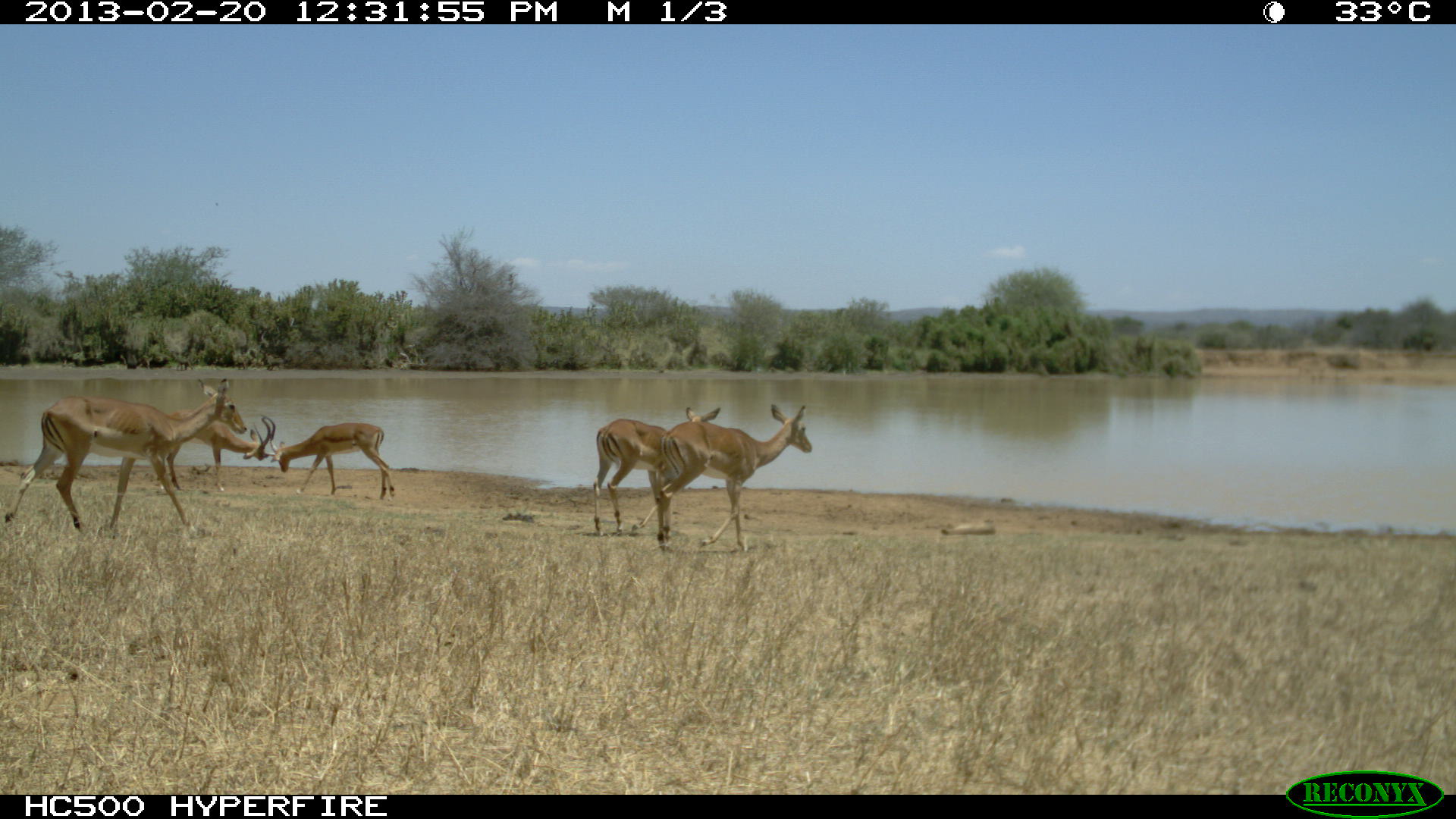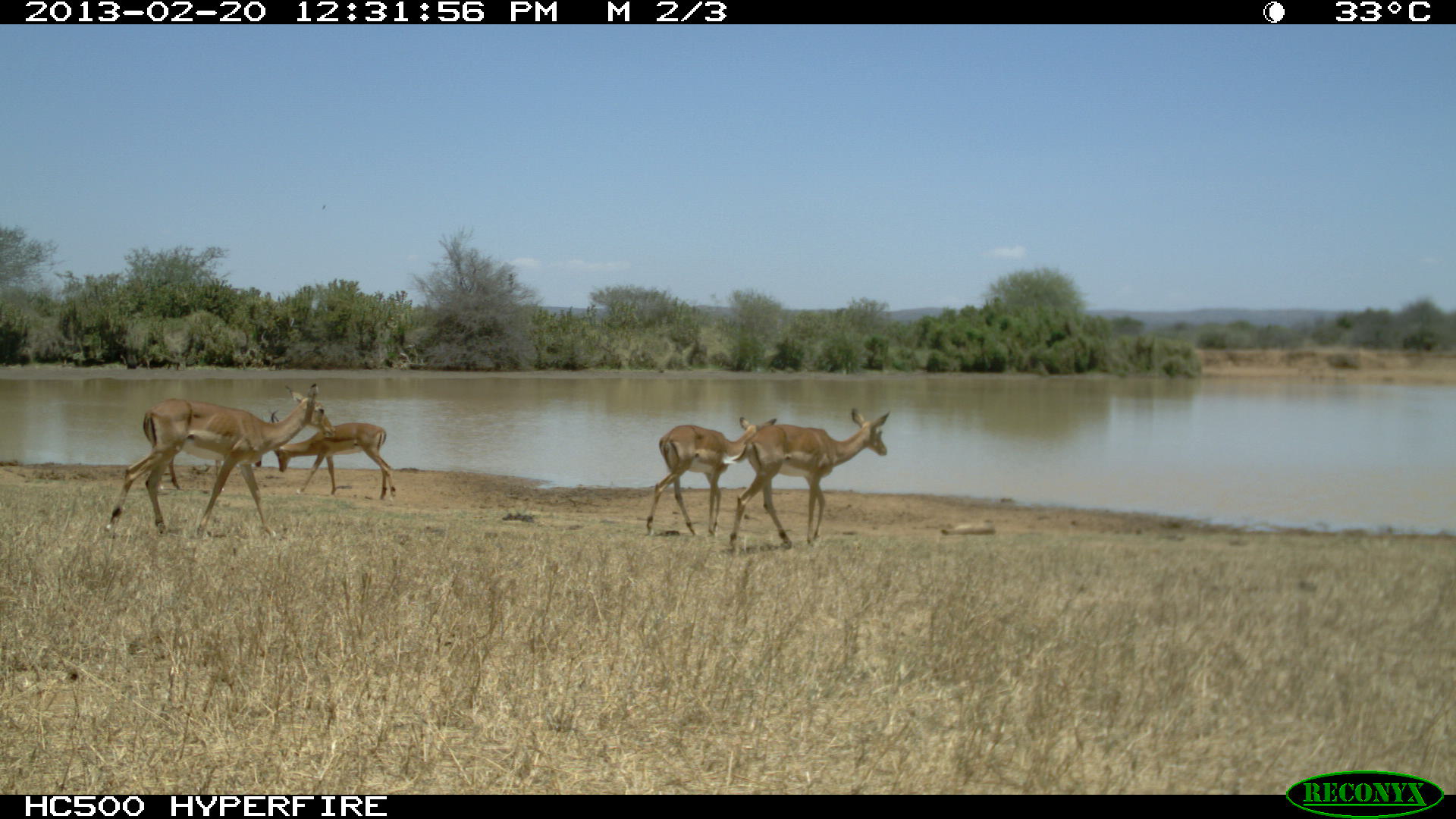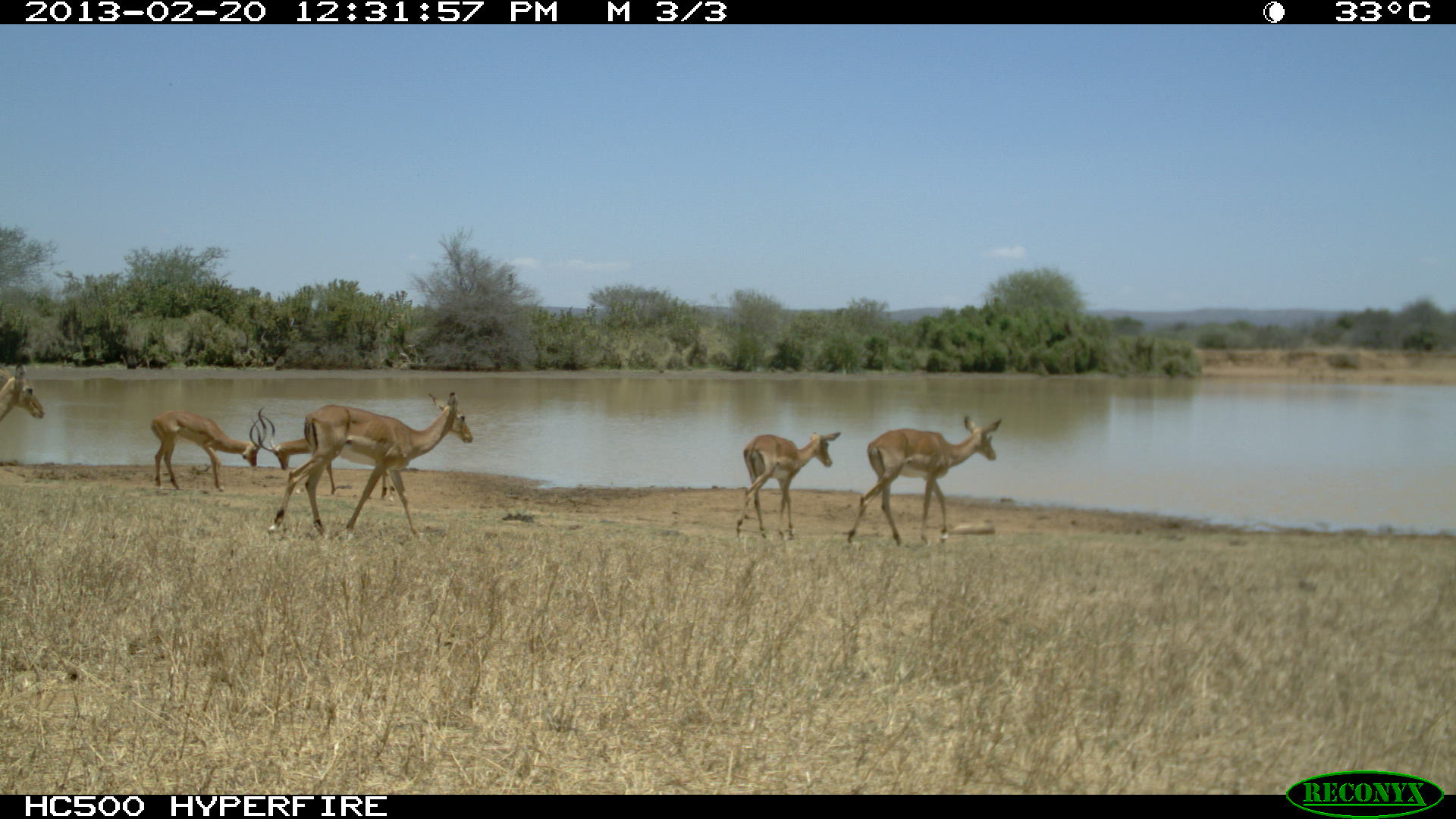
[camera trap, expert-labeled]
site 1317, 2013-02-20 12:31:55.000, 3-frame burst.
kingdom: Animalia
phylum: Chordata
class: Mammalia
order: Artiodactyla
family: Bovidae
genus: Aepyceros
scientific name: Aepyceros melampus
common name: impala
Aepyceros melampus (impala), count 4.